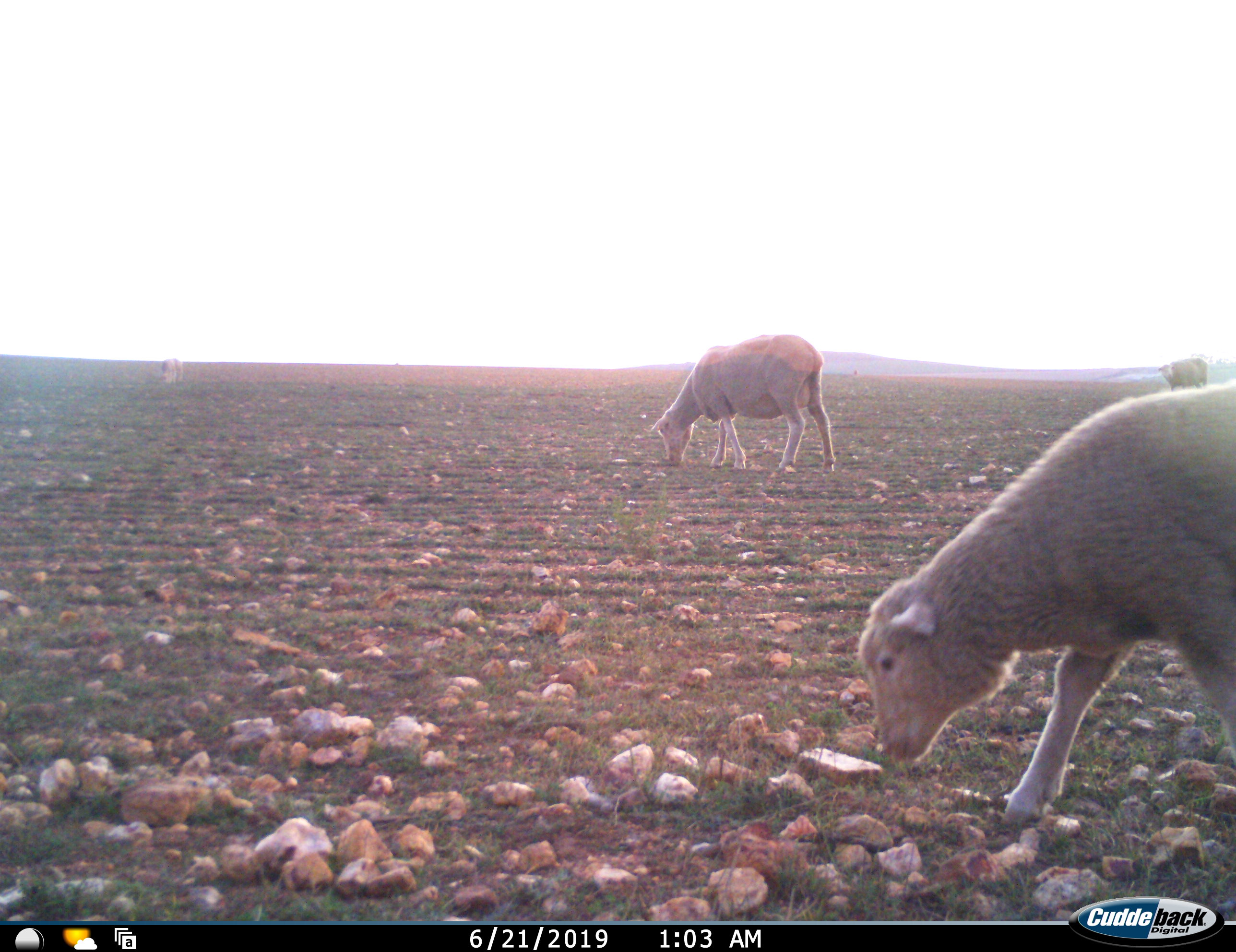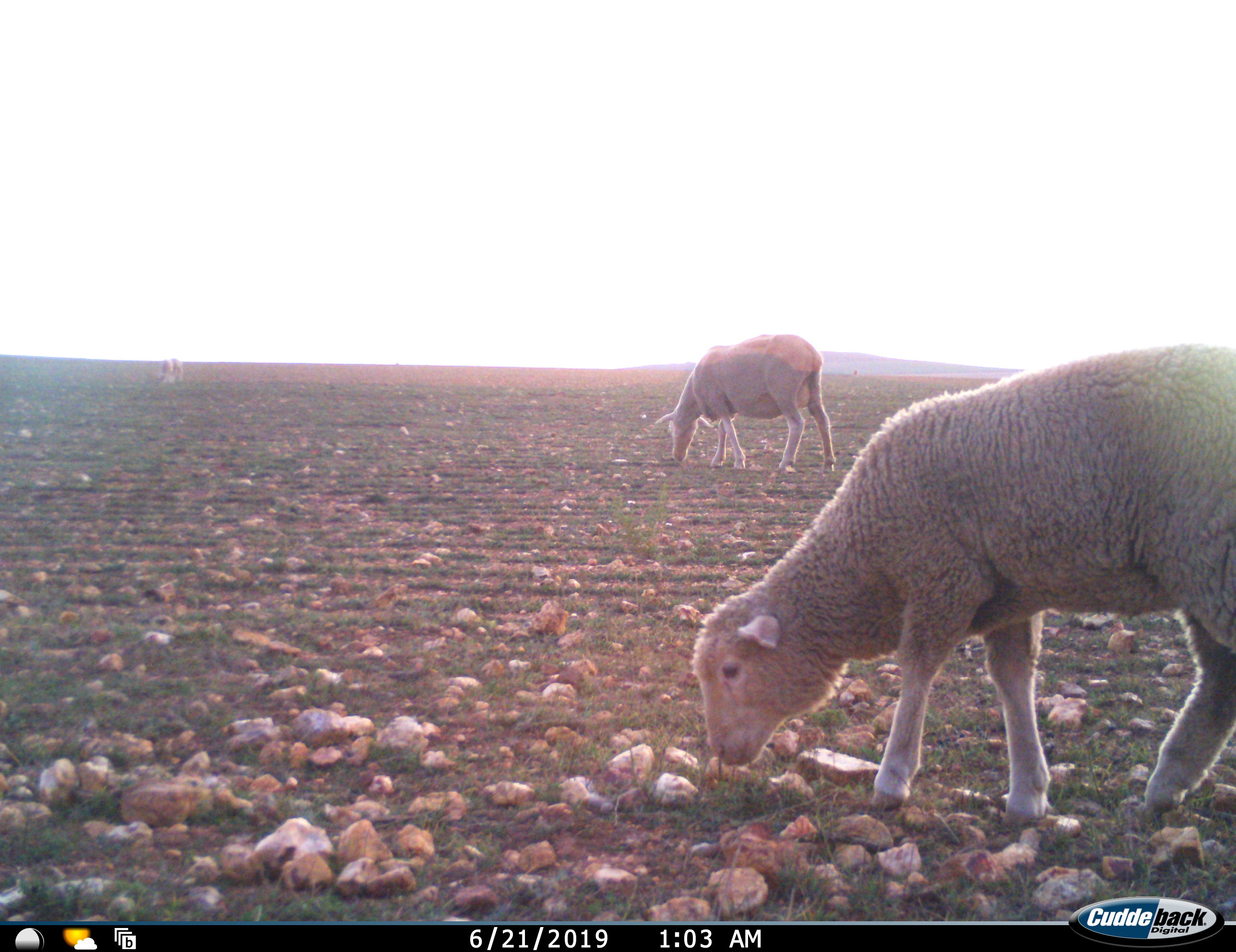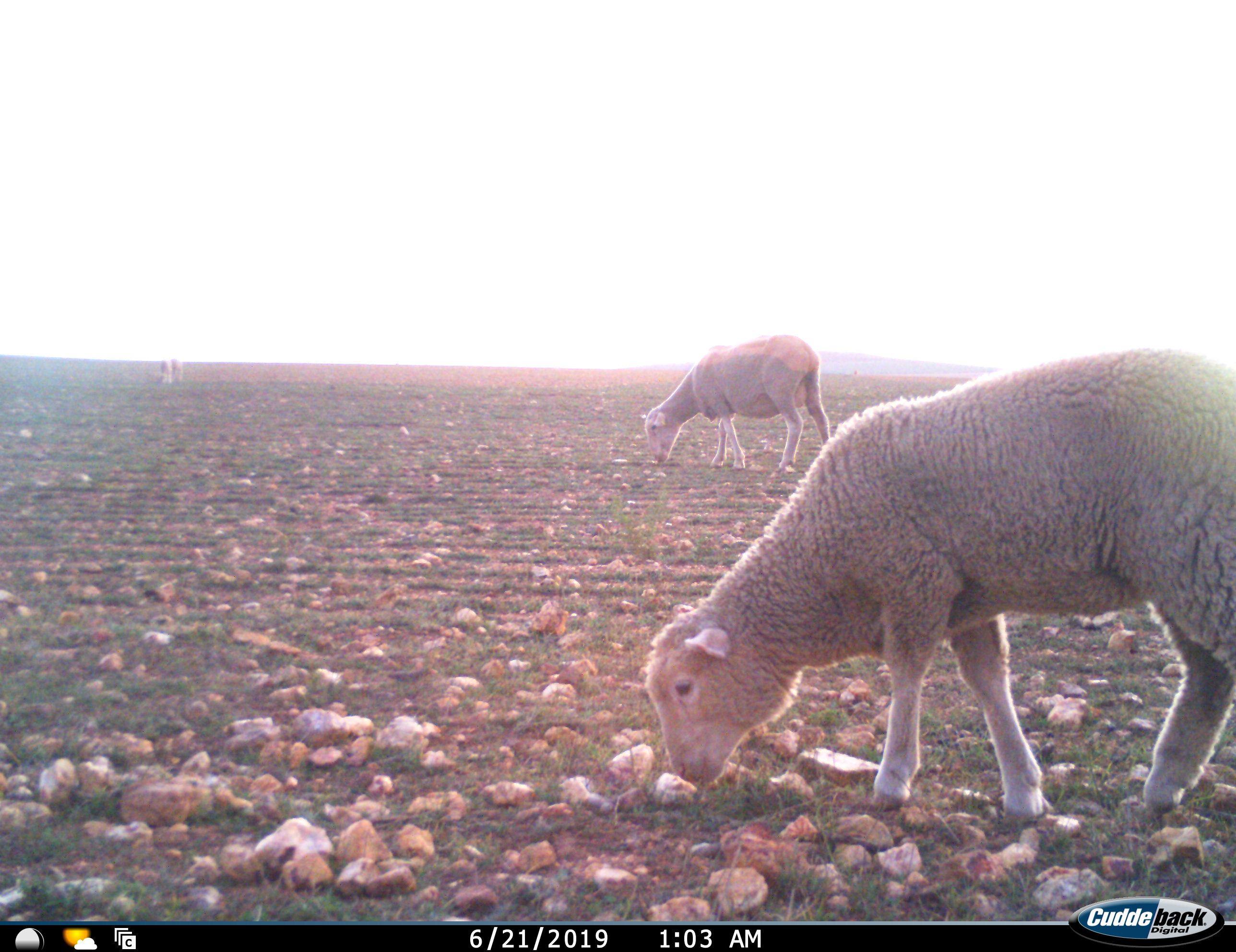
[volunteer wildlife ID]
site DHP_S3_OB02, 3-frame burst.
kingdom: Animalia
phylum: Chordata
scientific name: Vertebrata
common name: domestic animal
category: domesticanimal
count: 4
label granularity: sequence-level